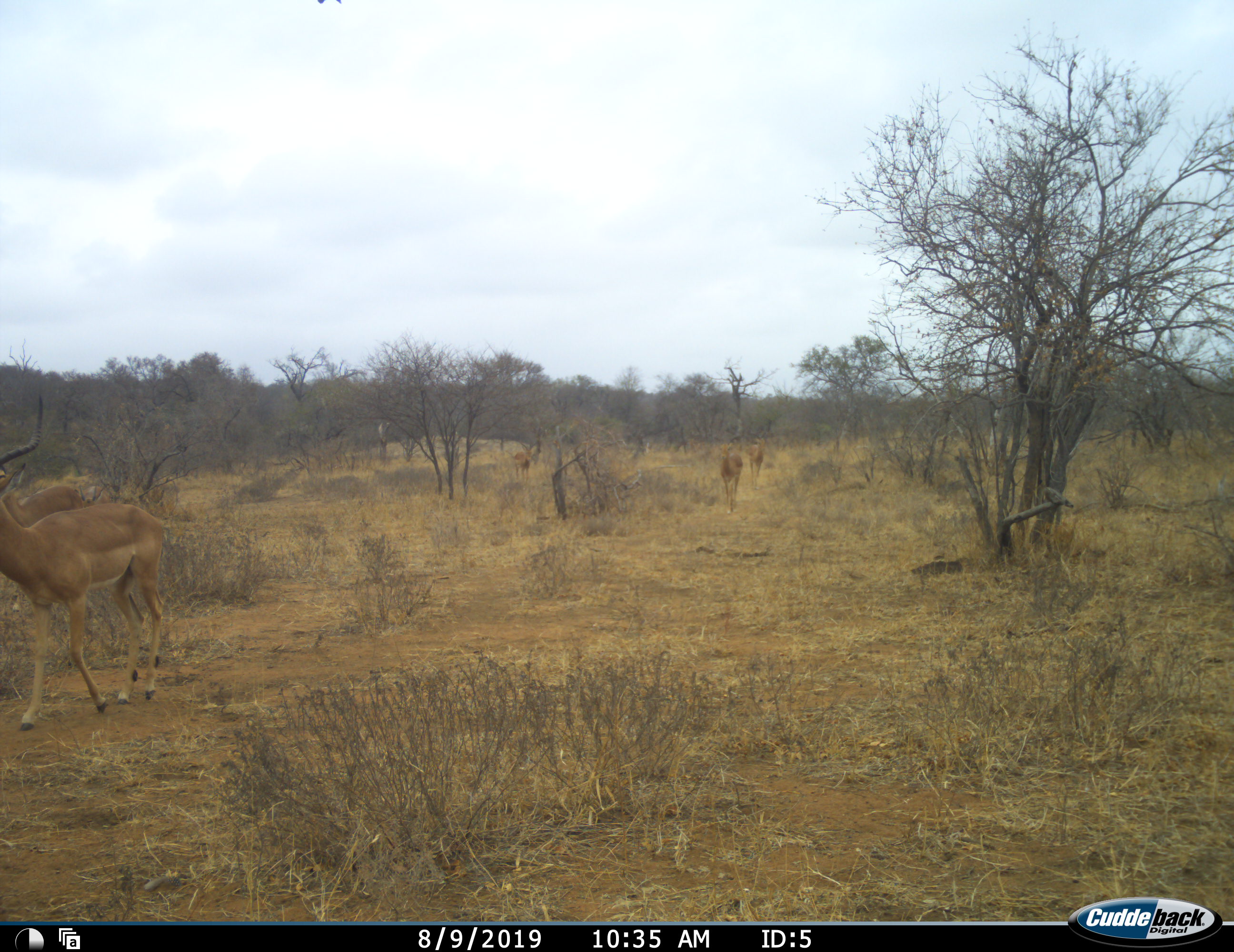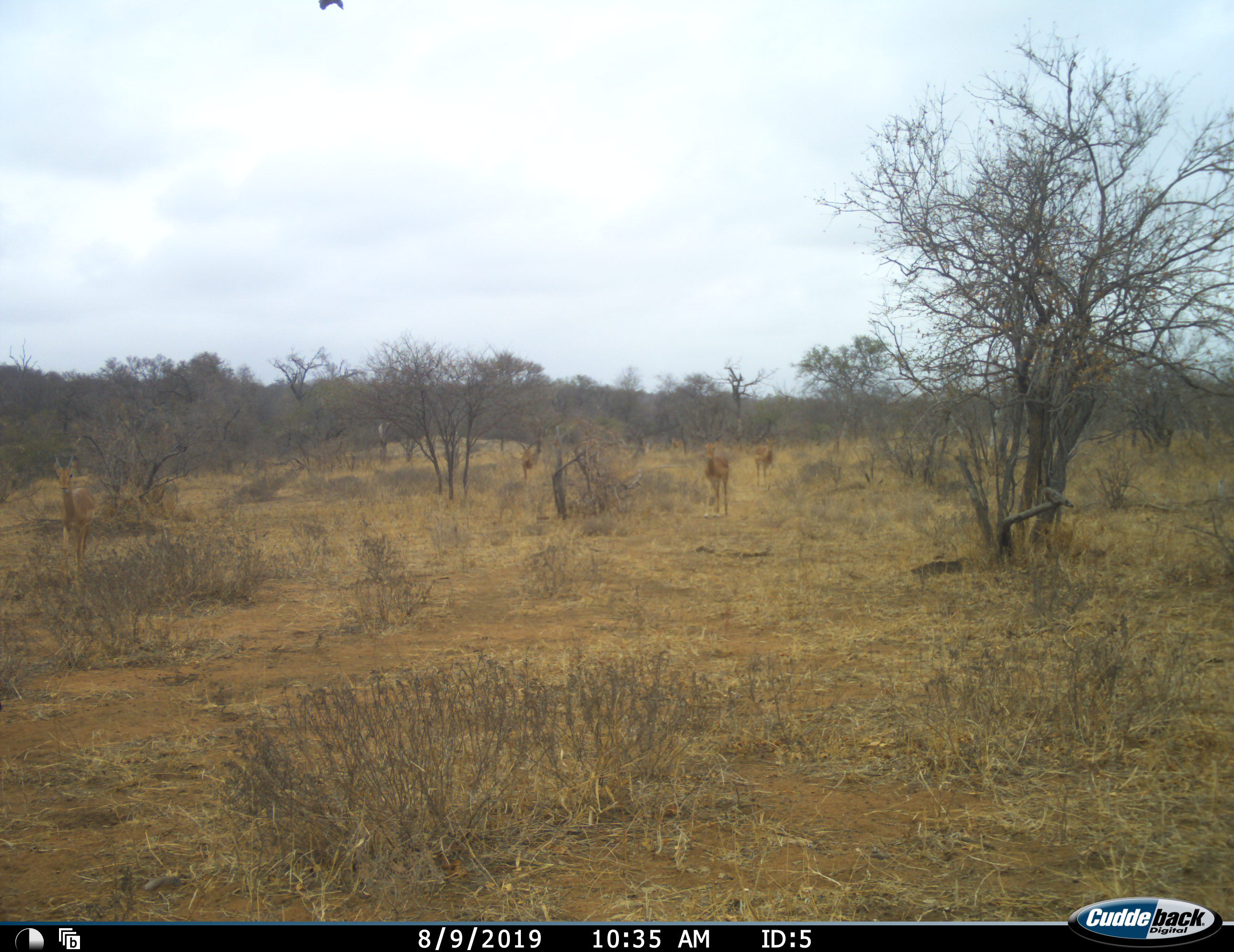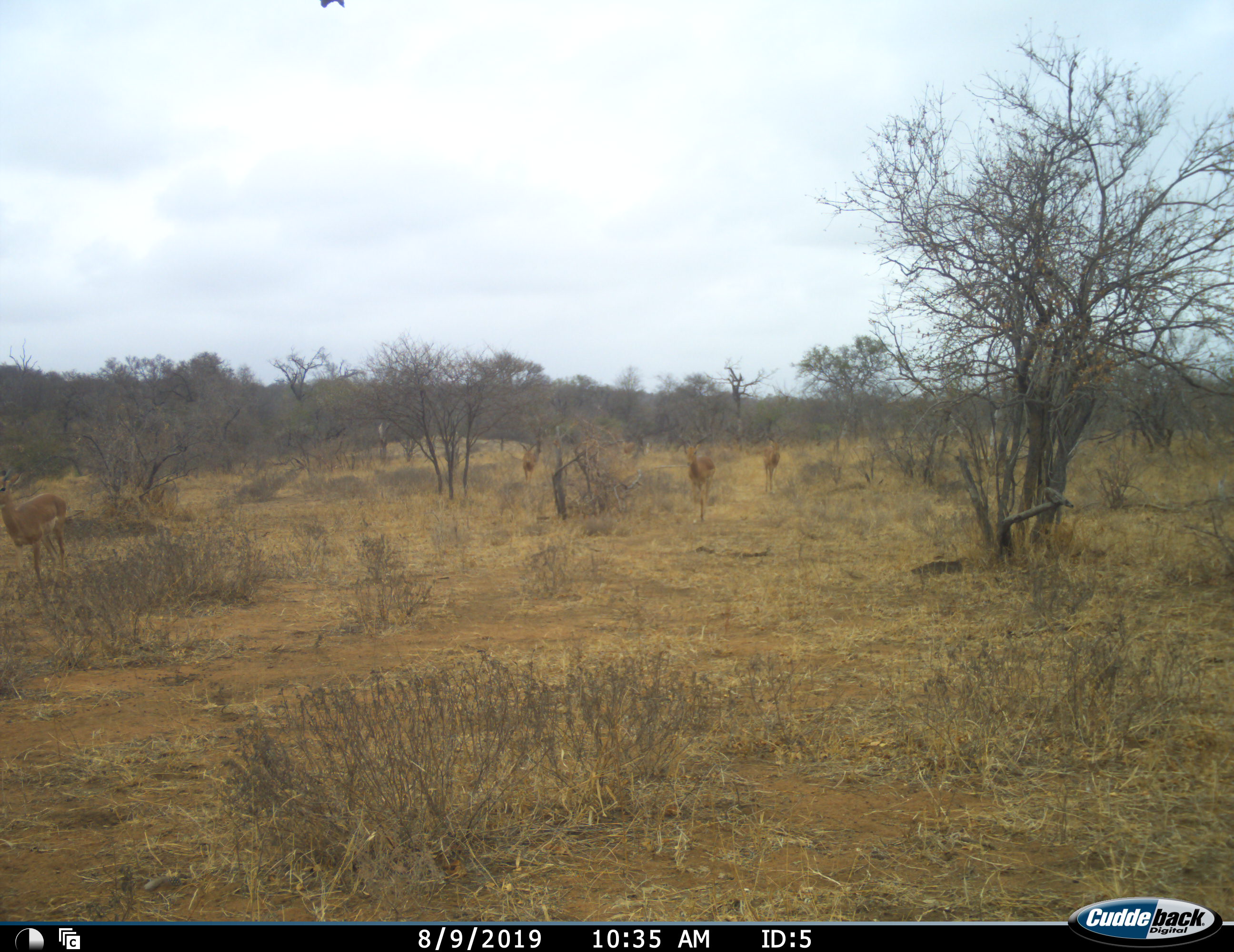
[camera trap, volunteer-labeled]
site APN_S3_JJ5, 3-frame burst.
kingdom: Animalia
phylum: Chordata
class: Mammalia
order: Artiodactyla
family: Bovidae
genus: Aepyceros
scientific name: Aepyceros melampus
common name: impala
Impala (Aepyceros melampus), count 5. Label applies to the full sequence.